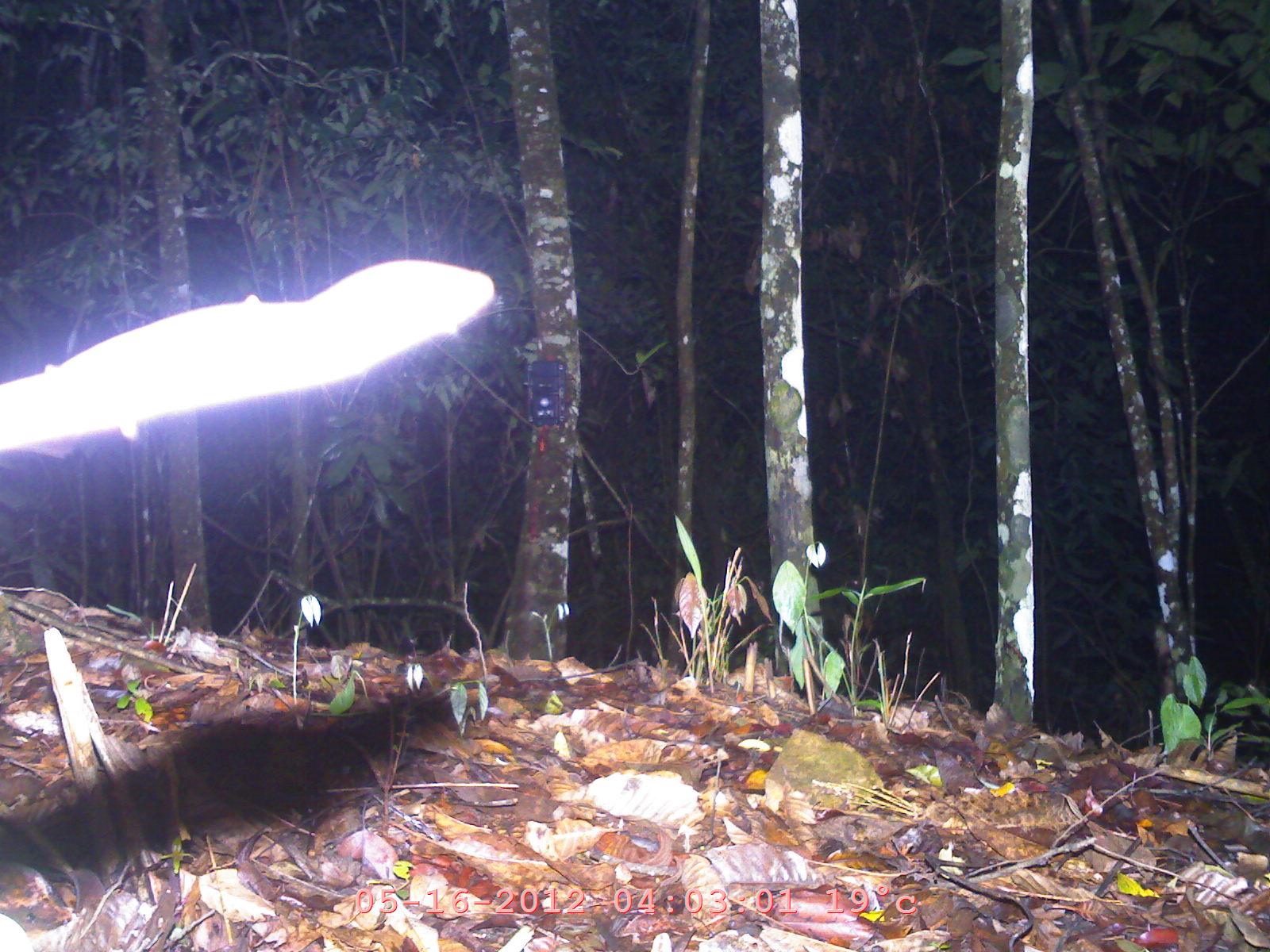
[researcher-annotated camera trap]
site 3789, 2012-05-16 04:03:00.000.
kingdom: Animalia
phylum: Chordata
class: Mammalia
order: Chiroptera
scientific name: Chiroptera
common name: bats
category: unknown bat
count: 1